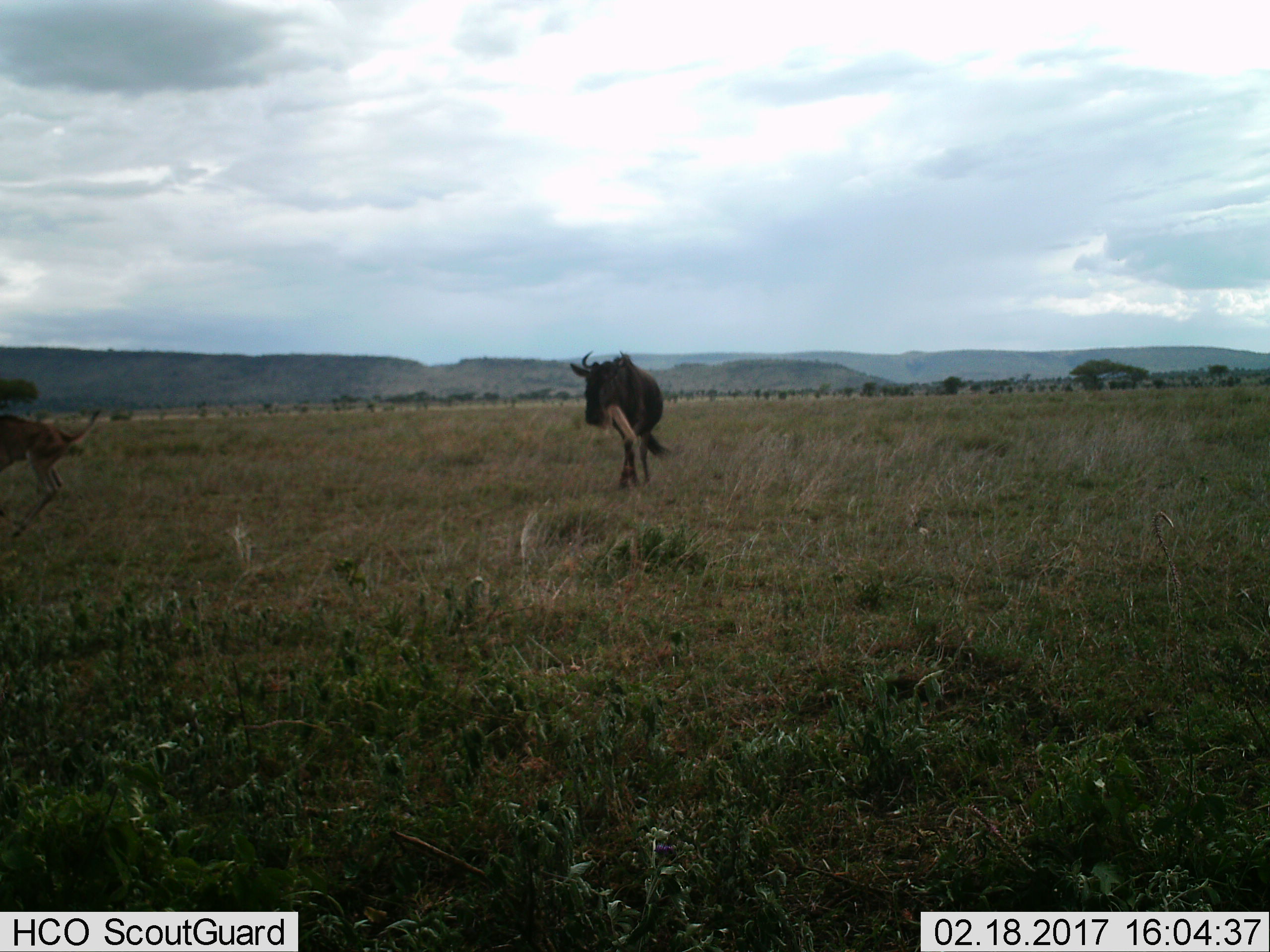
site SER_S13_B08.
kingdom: Animalia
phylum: Chordata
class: Mammalia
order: Artiodactyla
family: Bovidae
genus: Connochaetes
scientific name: Connochaetes taurinus taurinus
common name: blue wildebeest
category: wildebeestblue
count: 2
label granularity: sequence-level